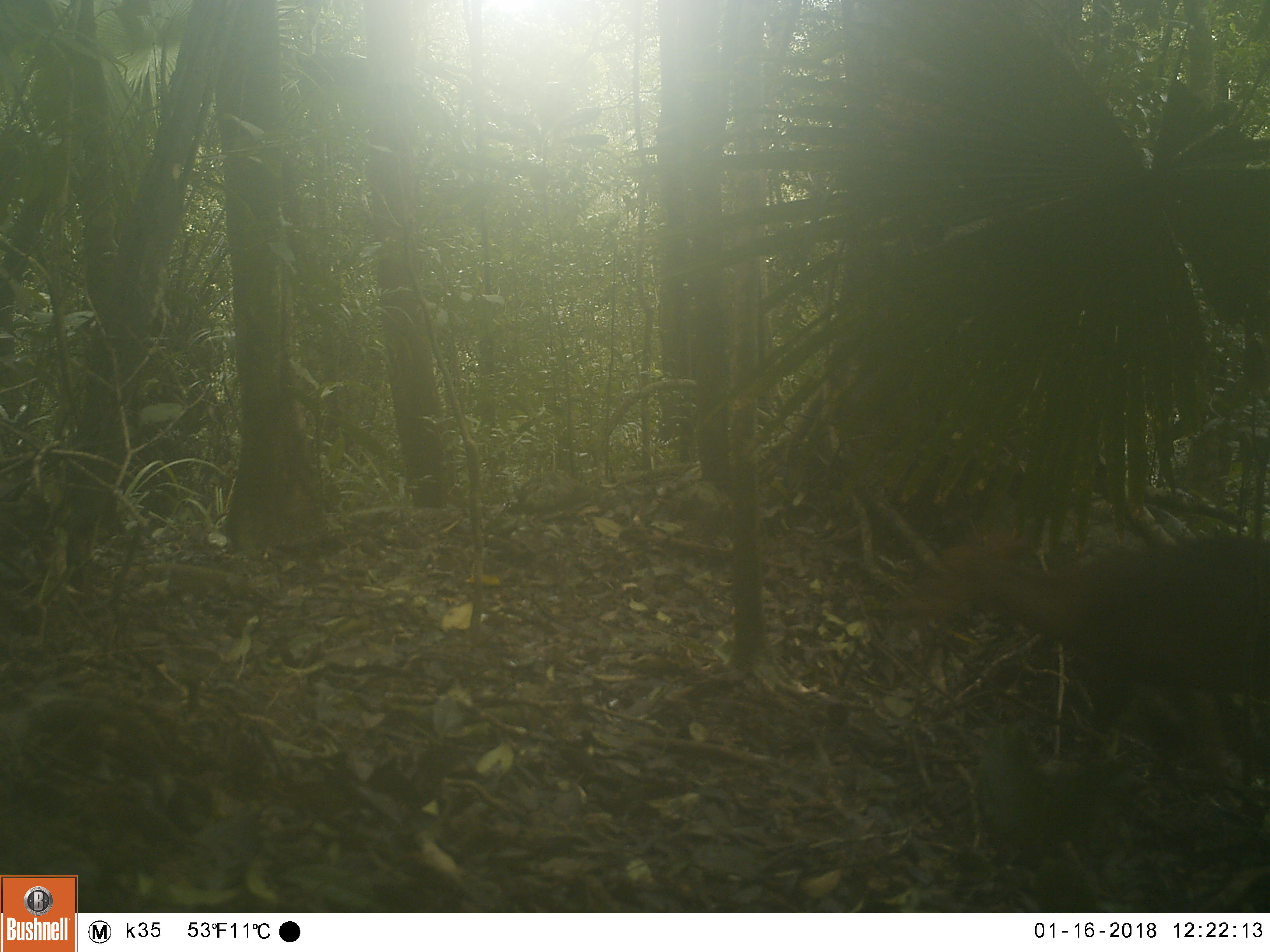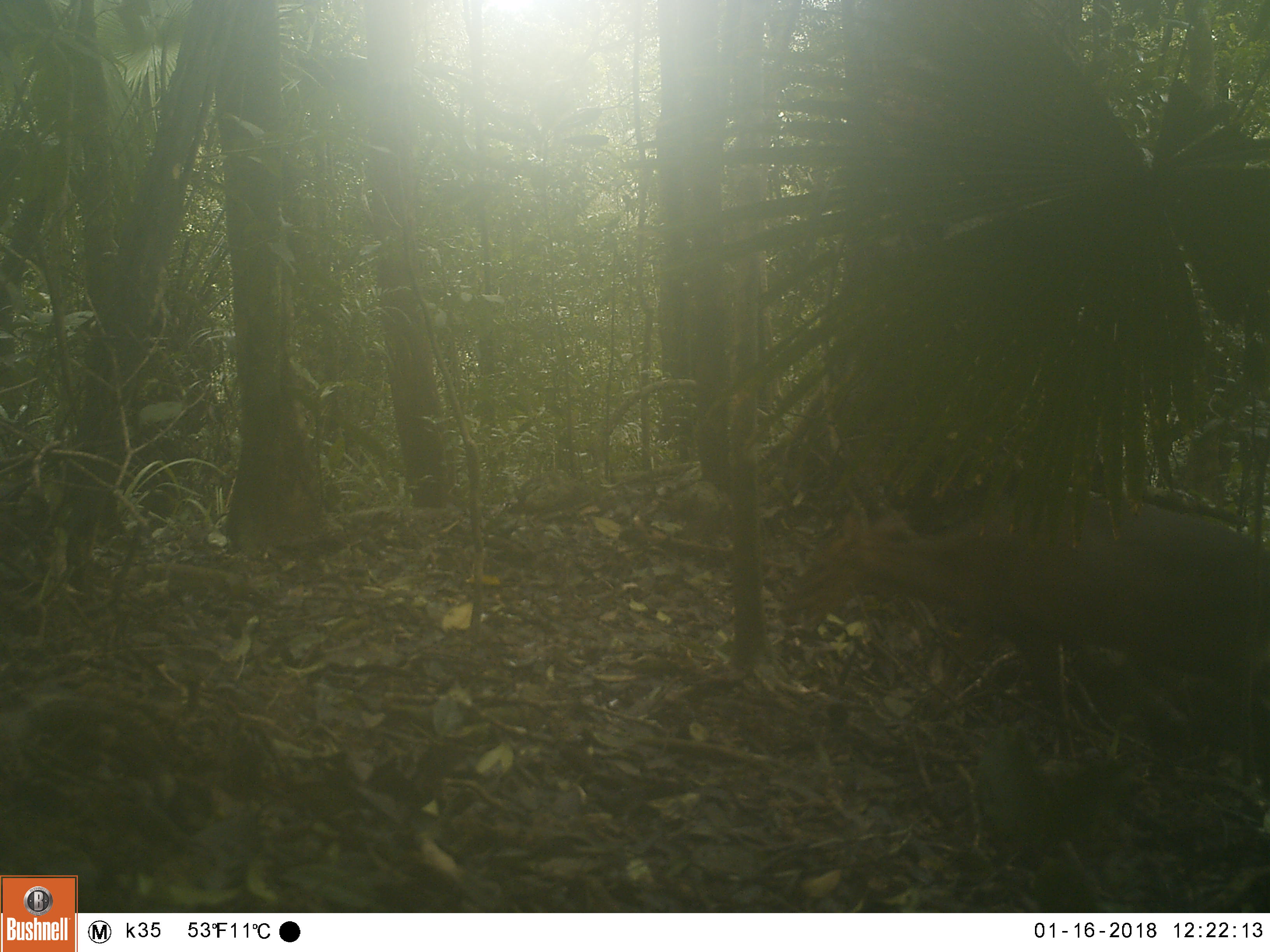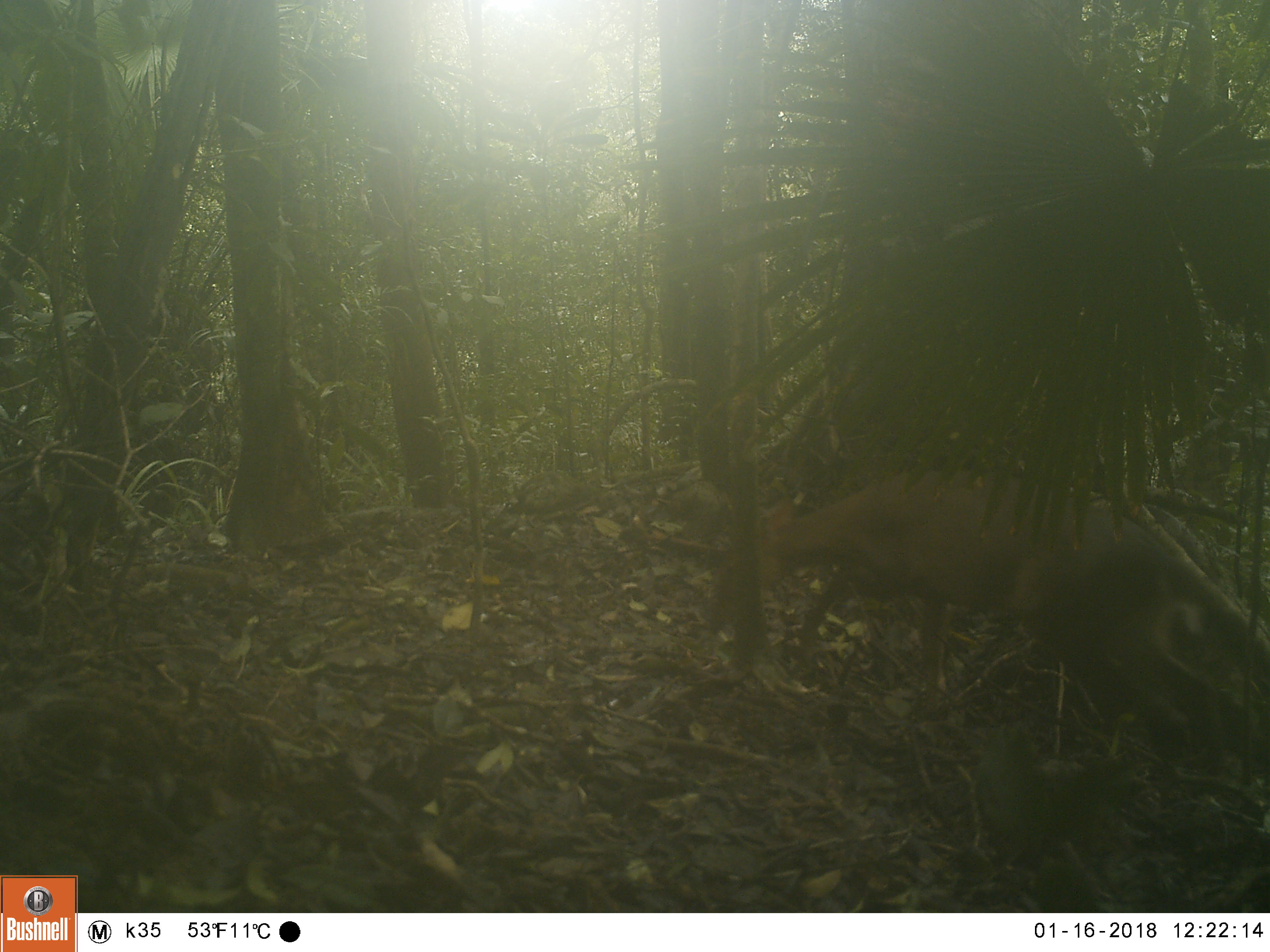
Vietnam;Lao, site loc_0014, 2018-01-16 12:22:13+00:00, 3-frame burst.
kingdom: Animalia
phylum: Chordata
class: Mammalia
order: Artiodactyla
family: Cervidae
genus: Muntiacus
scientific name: Muntiacus vuquangensis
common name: large-antlered muntjac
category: large antlered muntjac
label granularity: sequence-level